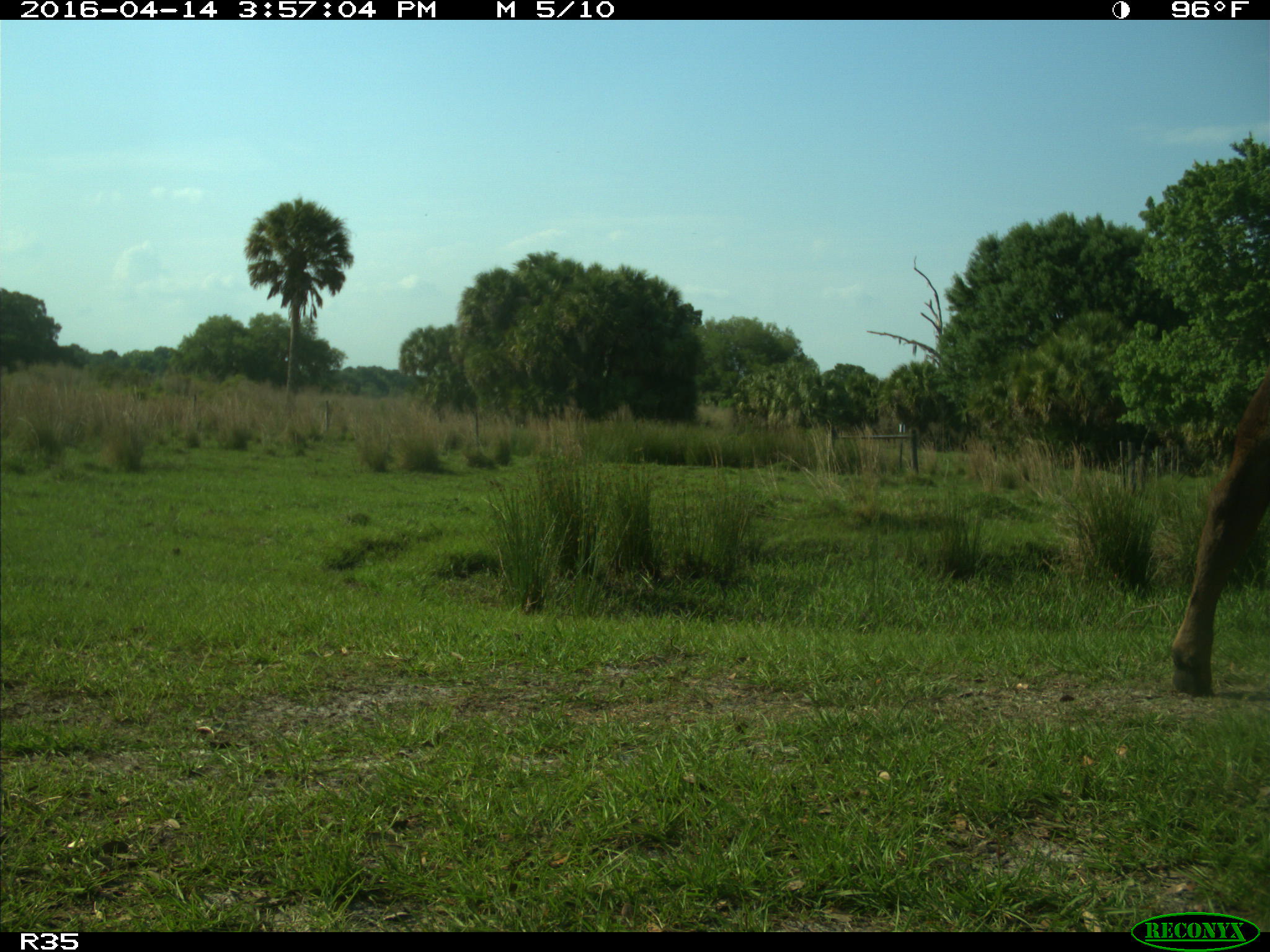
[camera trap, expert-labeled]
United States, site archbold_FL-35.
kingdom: Animalia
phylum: Chordata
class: Mammalia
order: Artiodactyla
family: Bovidae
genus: Bos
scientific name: Bos taurus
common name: domestic cow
Bos taurus (domestic cow).